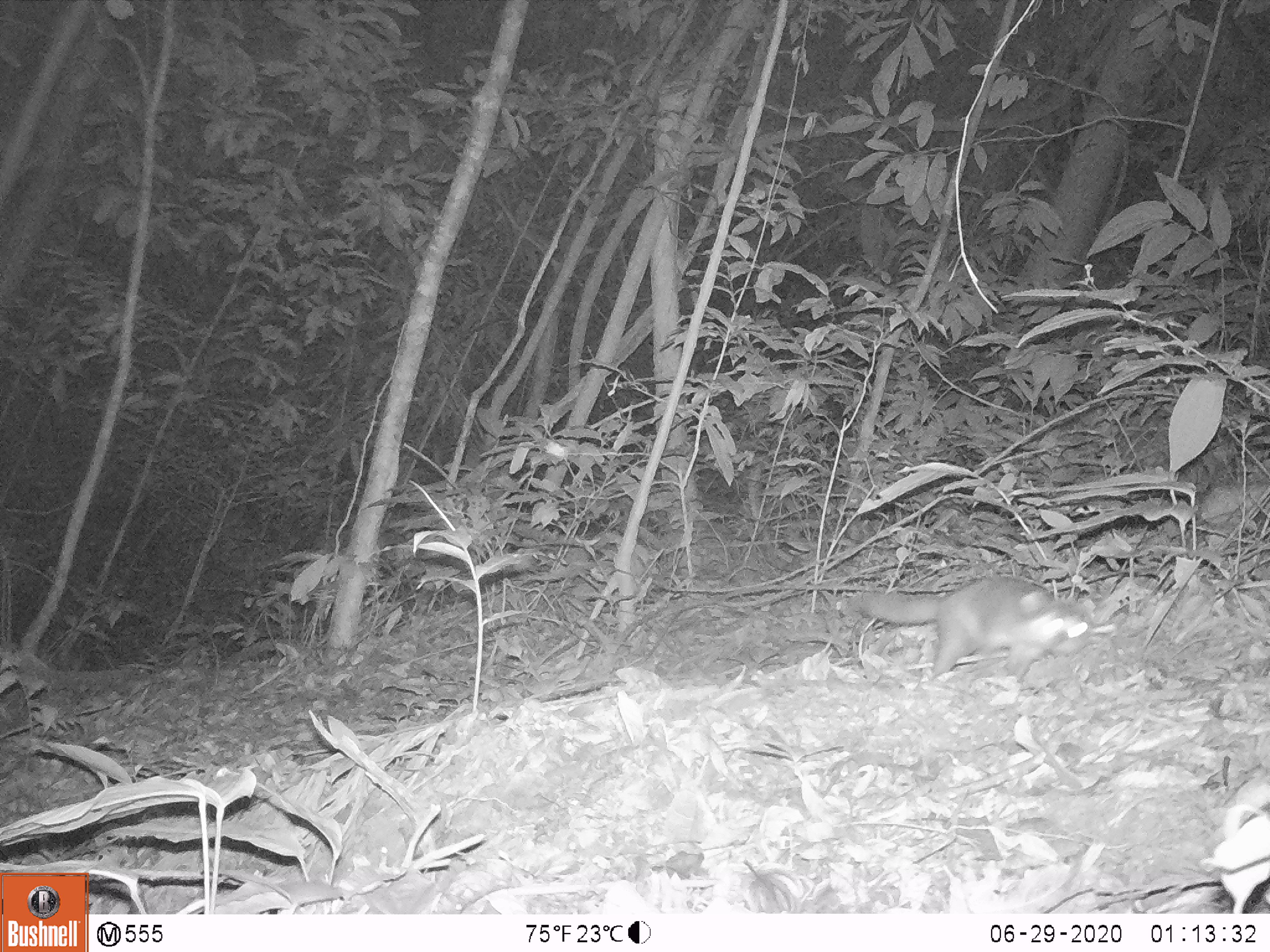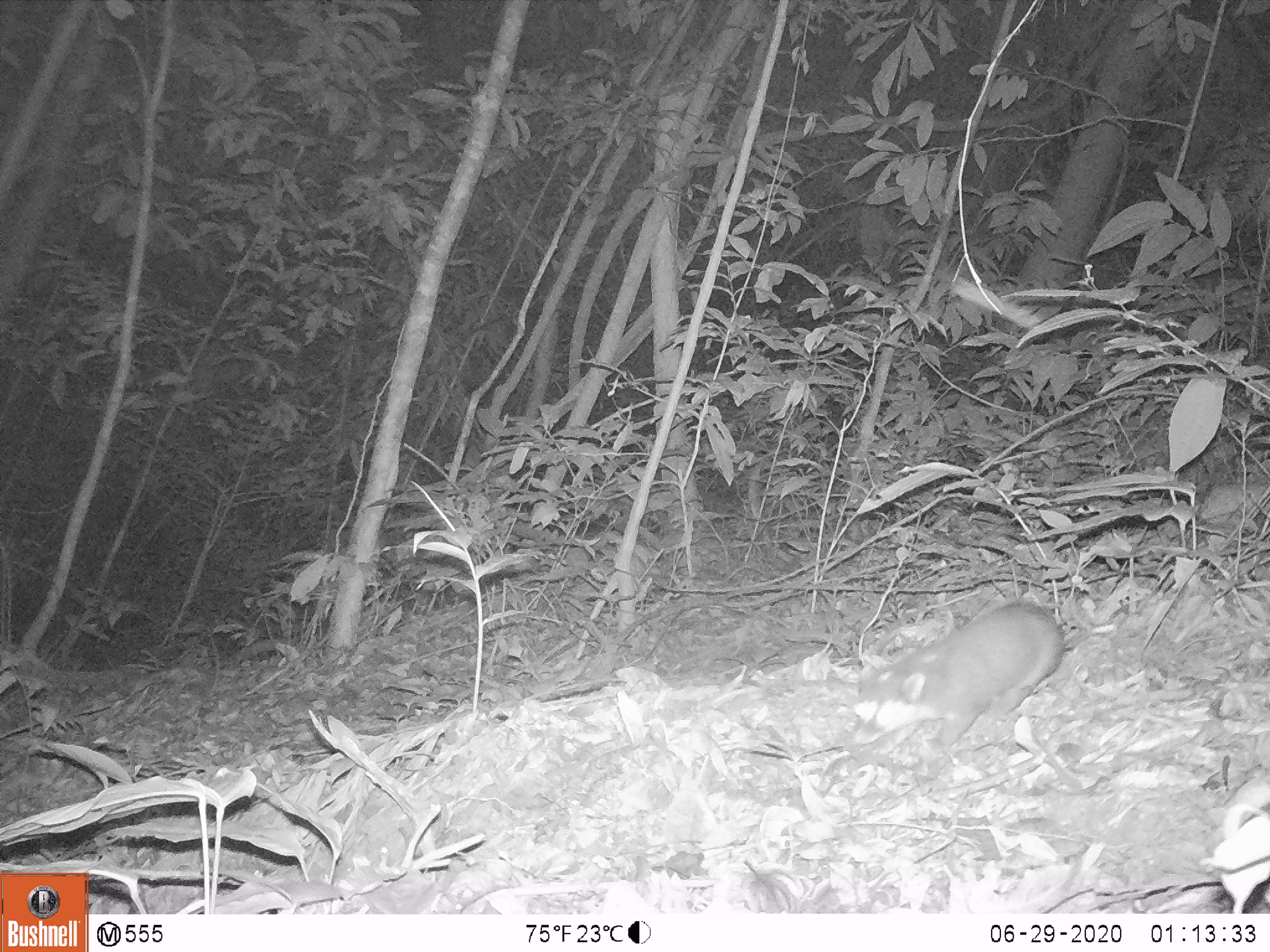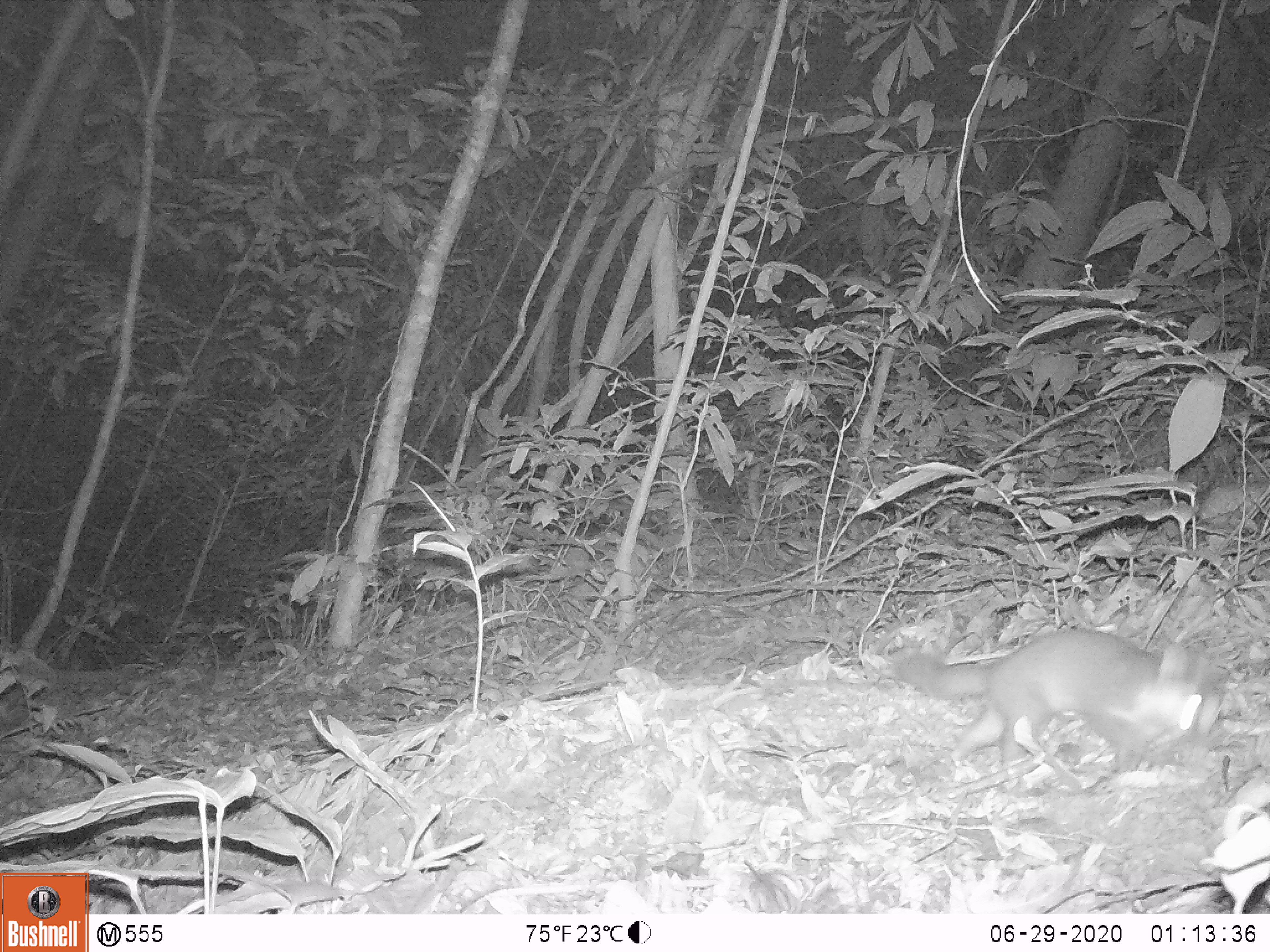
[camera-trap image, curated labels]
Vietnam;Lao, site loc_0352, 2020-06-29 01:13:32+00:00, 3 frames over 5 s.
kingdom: Animalia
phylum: Chordata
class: Mammalia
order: Carnivora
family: Mustelidae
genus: Melogale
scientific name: Melogale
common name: ferret badger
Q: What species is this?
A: Ferret badger (Melogale).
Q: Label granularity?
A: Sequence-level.